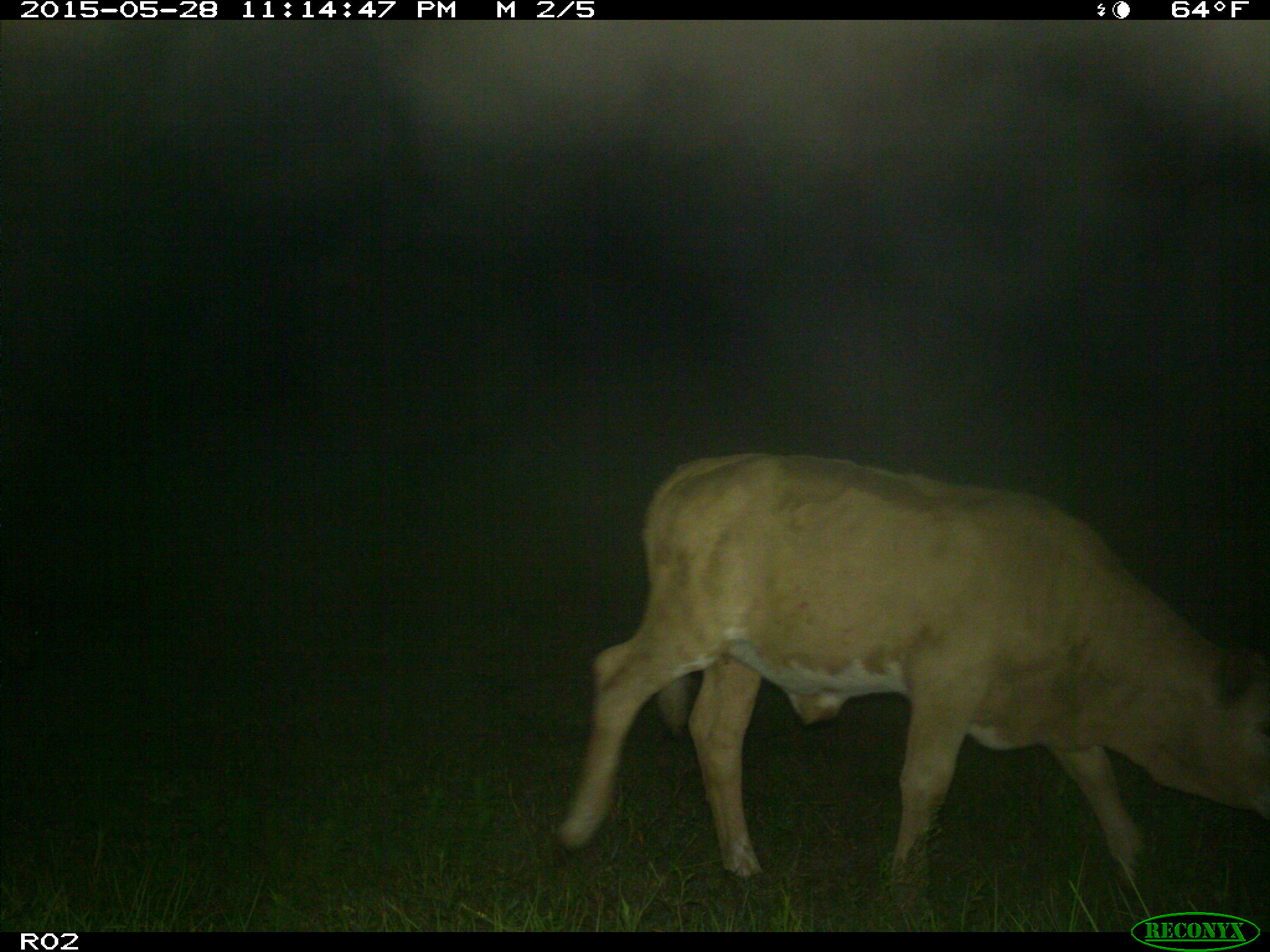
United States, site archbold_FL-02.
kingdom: Animalia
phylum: Chordata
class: Mammalia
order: Artiodactyla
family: Bovidae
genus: Bos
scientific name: Bos taurus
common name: domestic cow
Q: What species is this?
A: Bos taurus (domestic cow).